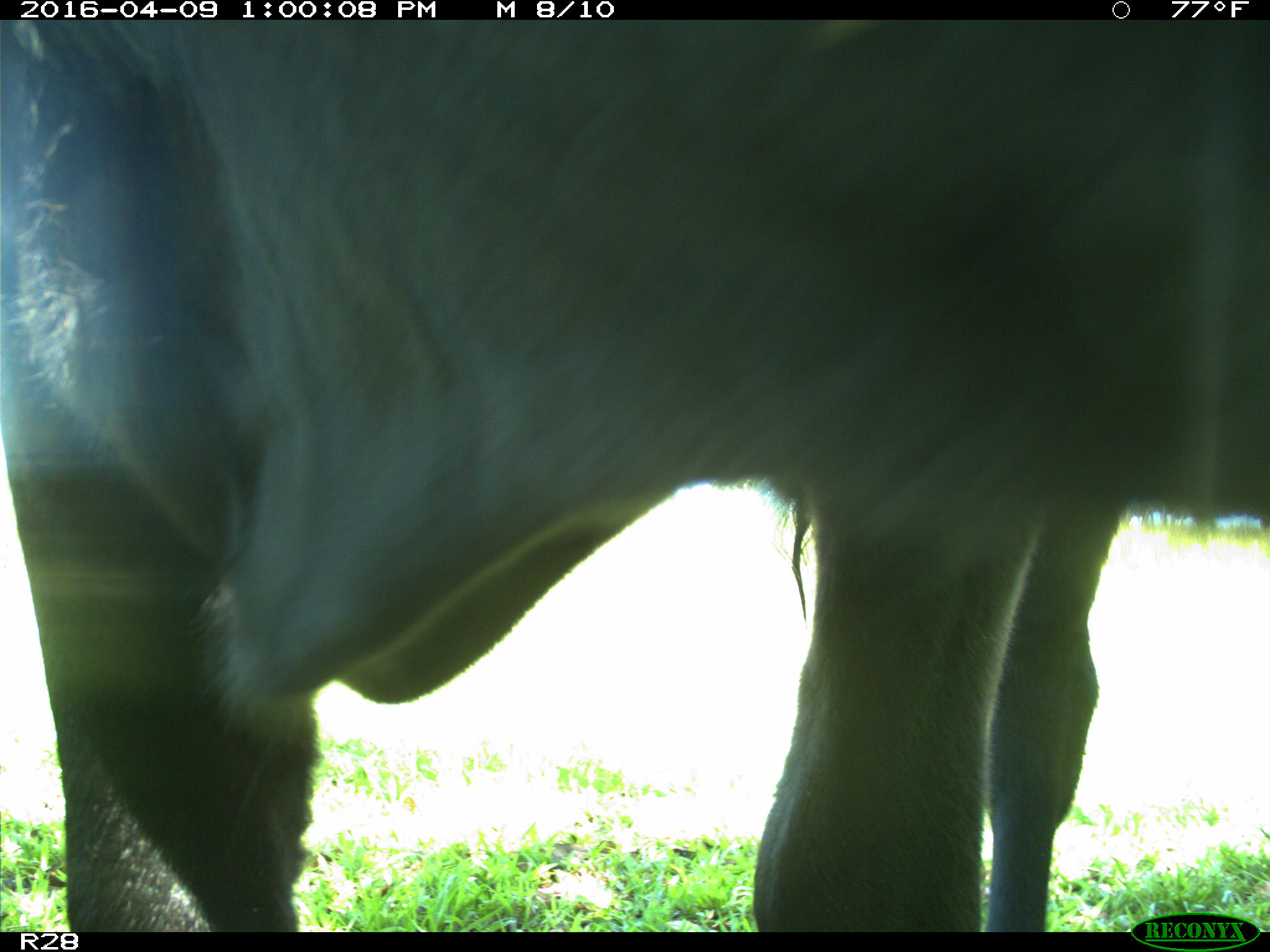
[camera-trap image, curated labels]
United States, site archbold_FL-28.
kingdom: Animalia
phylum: Chordata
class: Mammalia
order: Artiodactyla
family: Bovidae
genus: Bos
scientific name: Bos taurus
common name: domestic cow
Bos taurus (domestic cow).